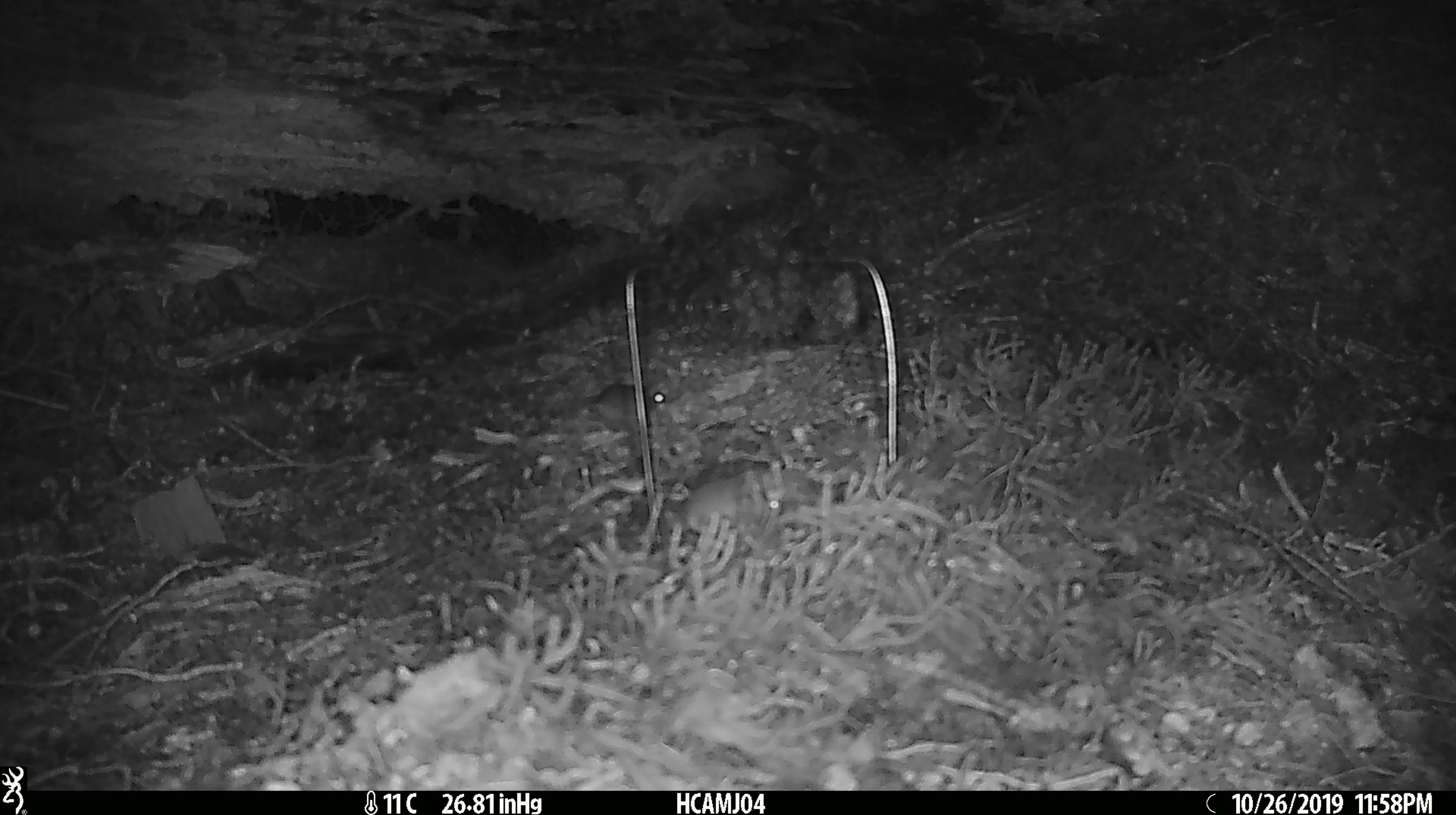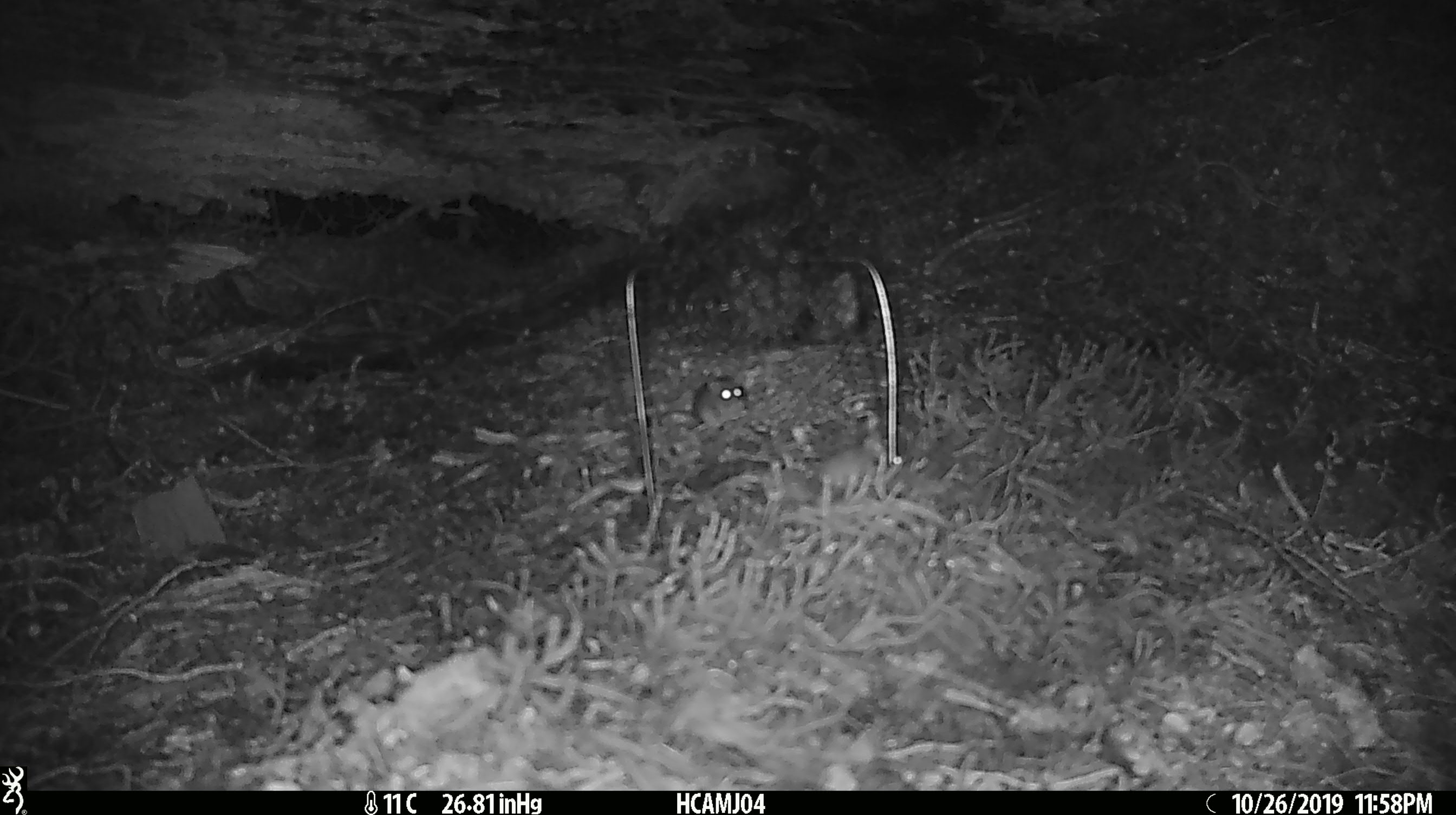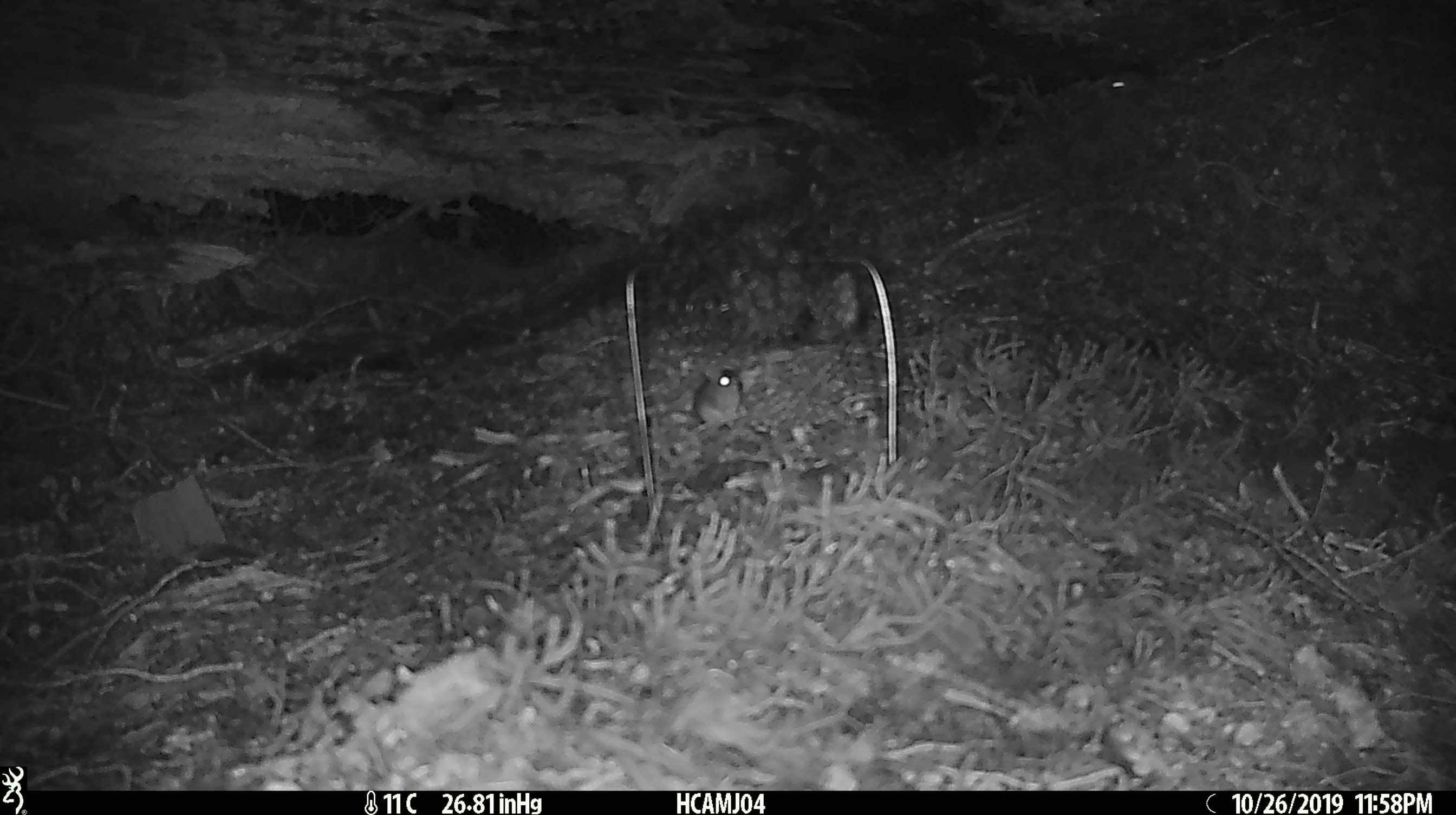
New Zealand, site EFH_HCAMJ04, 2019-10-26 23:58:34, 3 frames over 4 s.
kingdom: Animalia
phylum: Chordata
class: Mammalia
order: Rodentia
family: Muridae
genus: Mus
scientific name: Mus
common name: mouse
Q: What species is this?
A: Mouse (Mus).